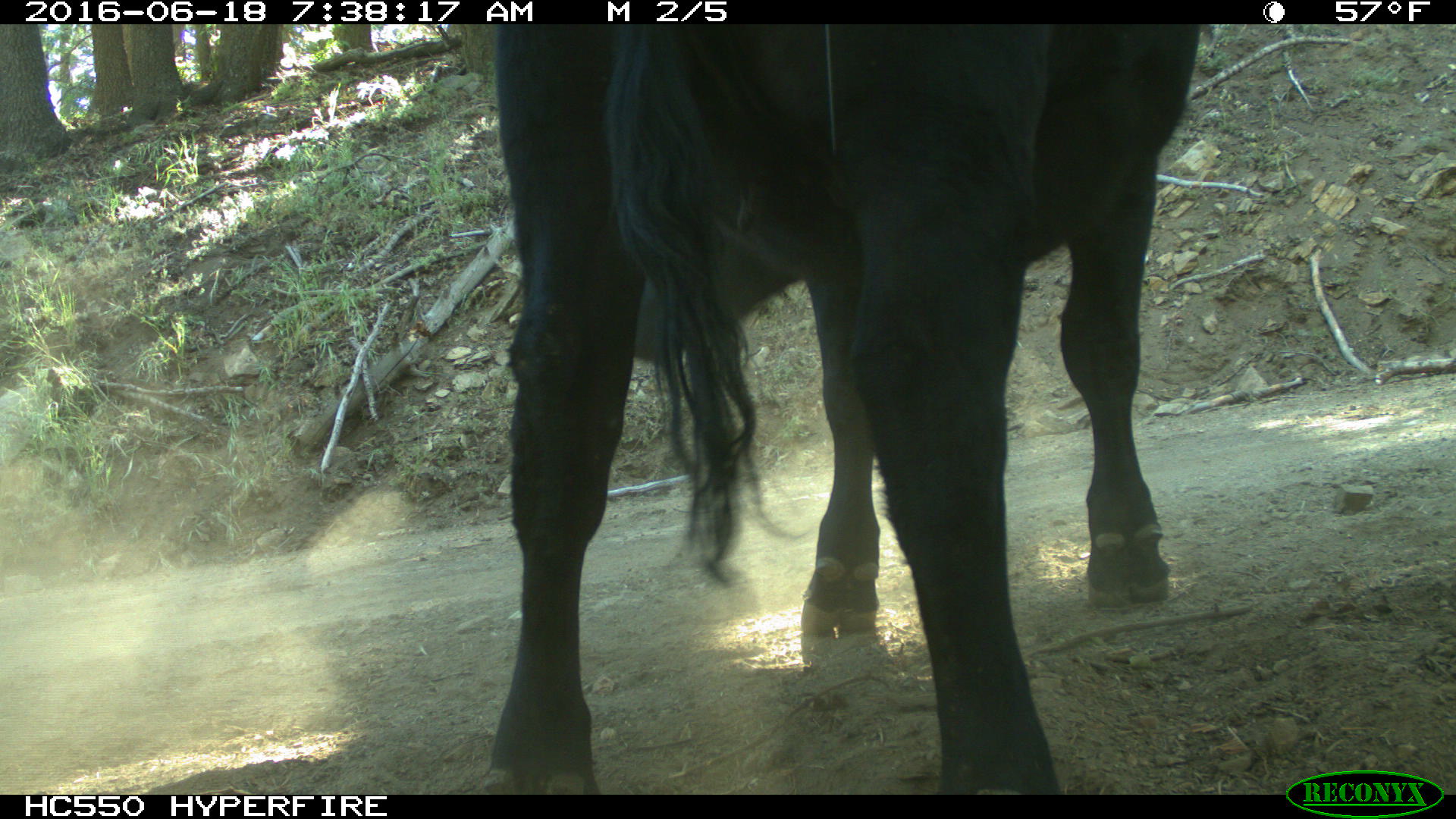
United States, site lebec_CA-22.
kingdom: Animalia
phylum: Chordata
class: Mammalia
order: Artiodactyla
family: Bovidae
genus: Bos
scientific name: Bos taurus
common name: domestic cow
Bos taurus (domestic cow).